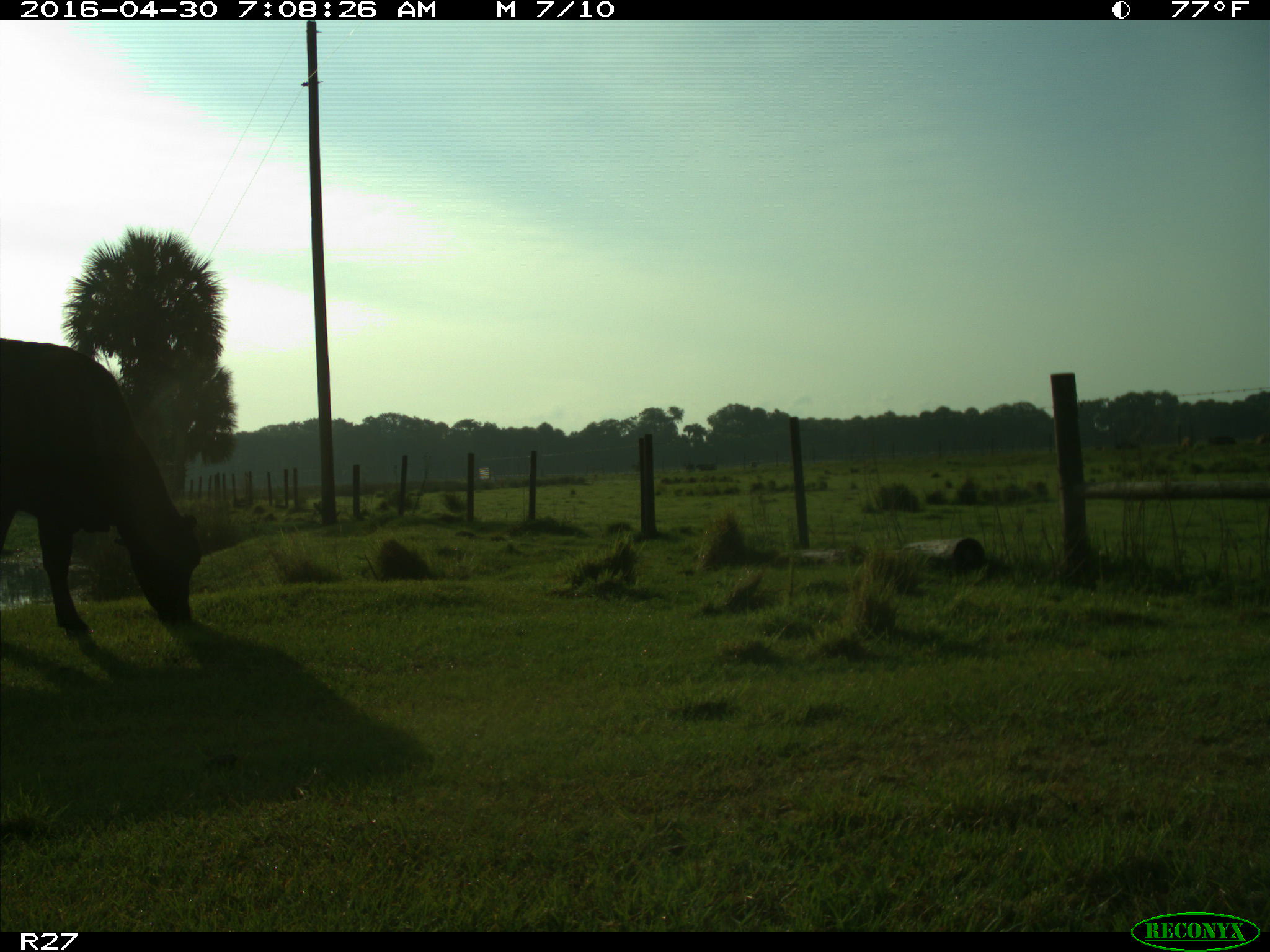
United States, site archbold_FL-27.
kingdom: Animalia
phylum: Chordata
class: Mammalia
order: Artiodactyla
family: Bovidae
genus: Bos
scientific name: Bos taurus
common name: domestic cow